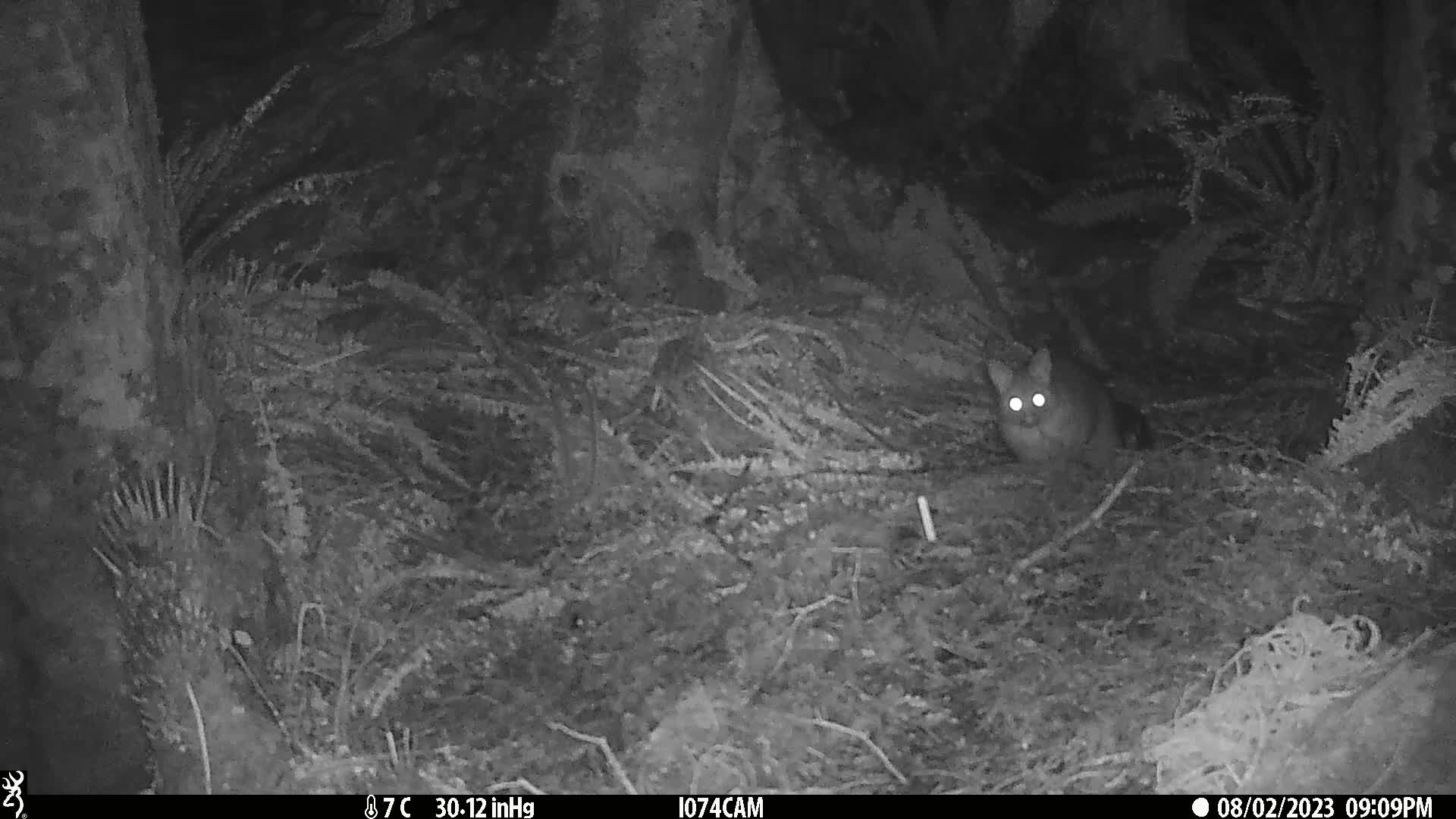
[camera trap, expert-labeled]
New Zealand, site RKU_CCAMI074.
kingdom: Animalia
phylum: Chordata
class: Mammalia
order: Diprotodontia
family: Phalangeridae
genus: Trichosurus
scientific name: Trichosurus vulpecula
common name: common brushtail possum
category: possum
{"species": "possum (common brushtail possum) (Trichosurus vulpecula)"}